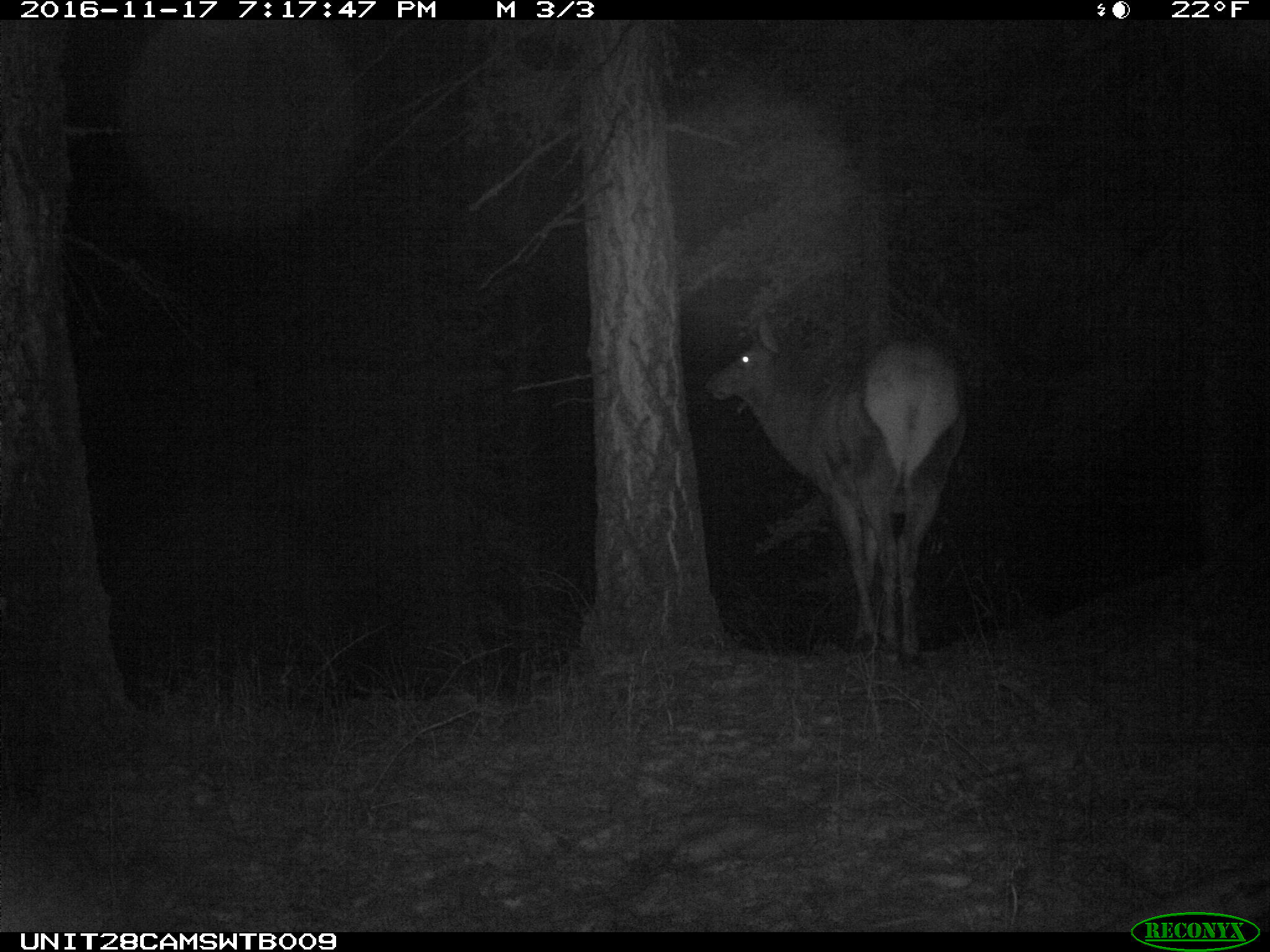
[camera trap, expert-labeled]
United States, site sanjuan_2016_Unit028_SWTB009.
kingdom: Animalia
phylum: Chordata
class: Mammalia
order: Artiodactyla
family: Cervidae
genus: Cervus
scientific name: Cervus elaphus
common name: red deer